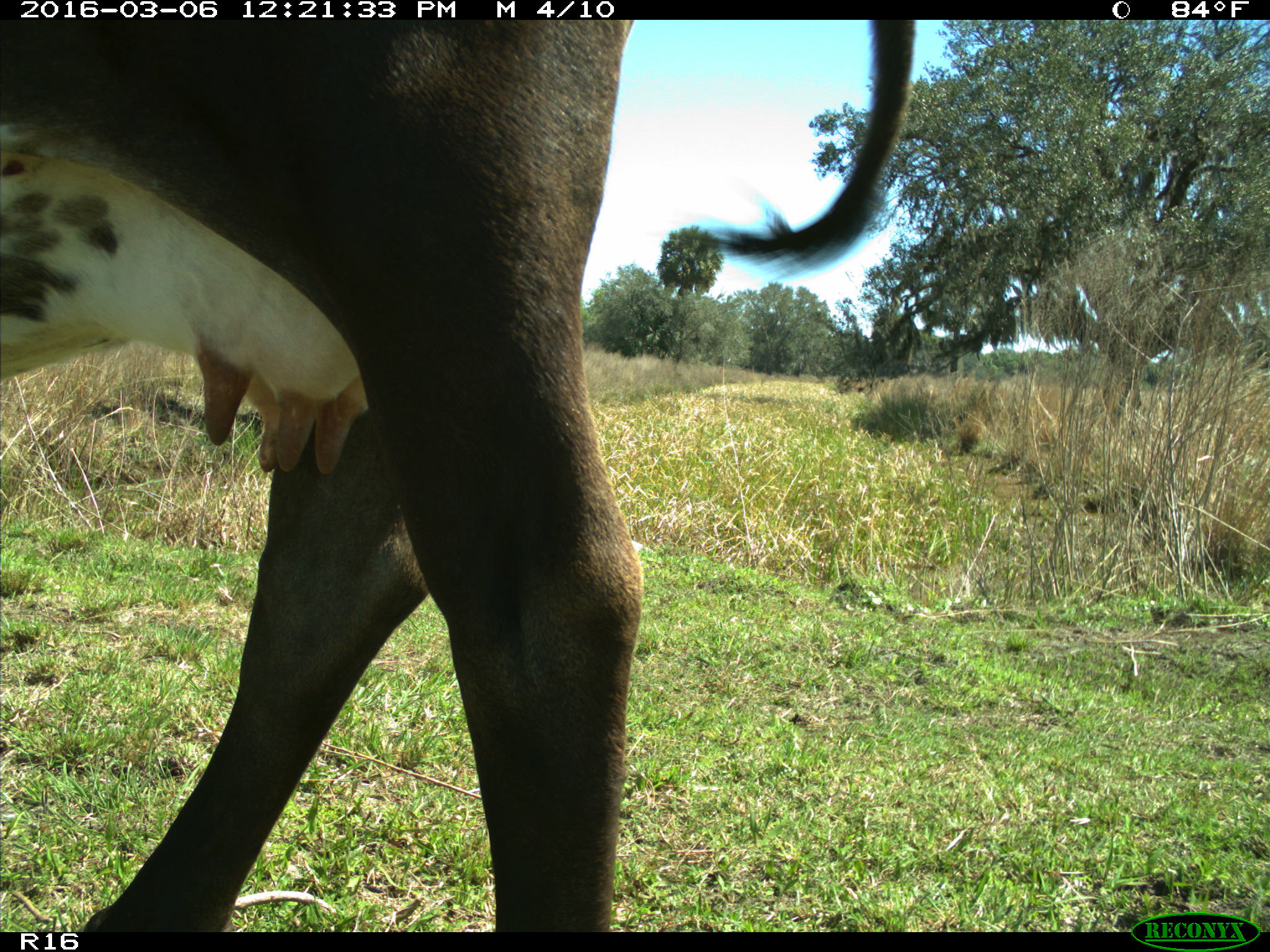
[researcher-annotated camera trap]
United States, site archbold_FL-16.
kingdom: Animalia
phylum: Chordata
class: Mammalia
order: Artiodactyla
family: Bovidae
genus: Bos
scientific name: Bos taurus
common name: domestic cow